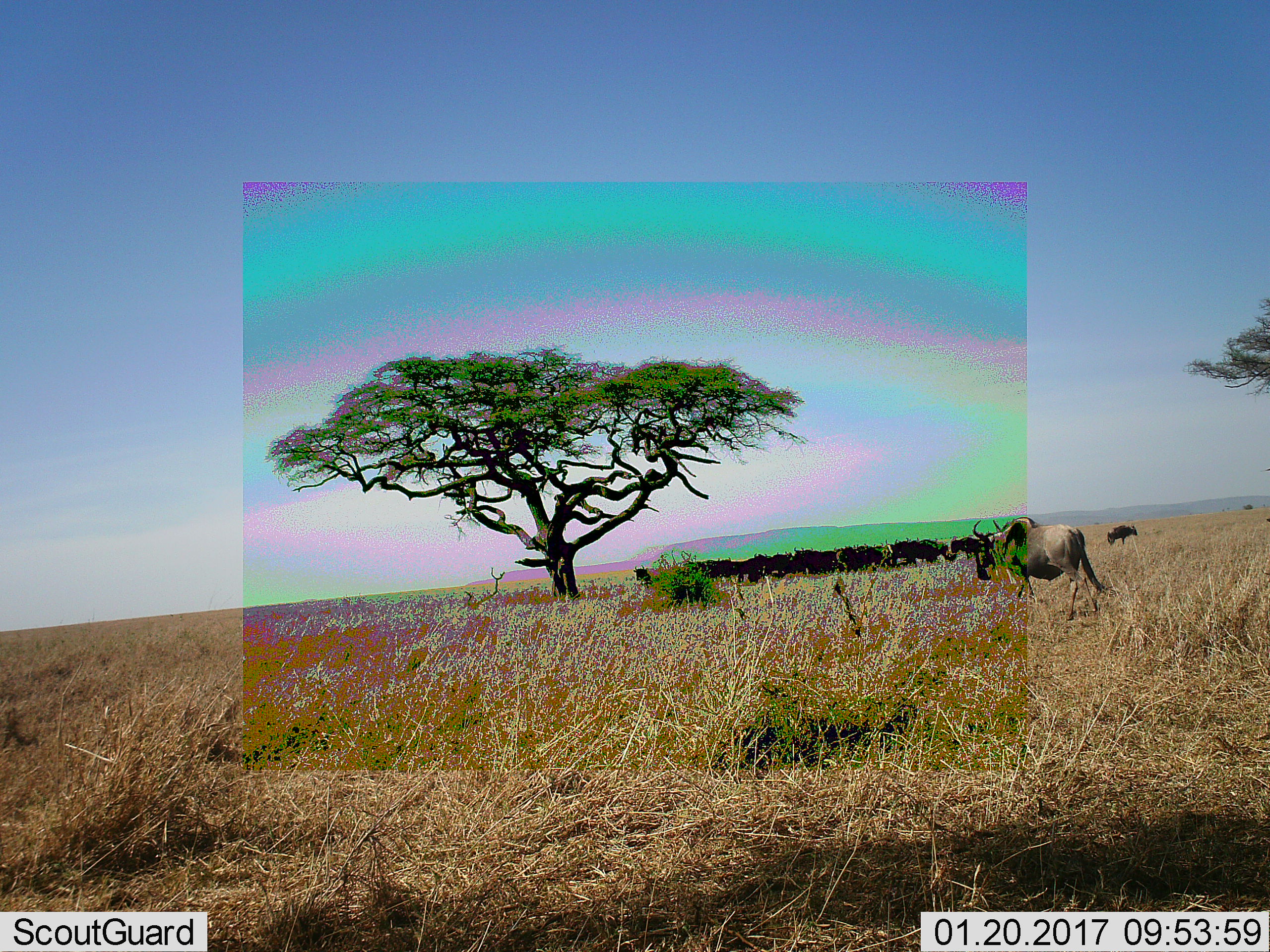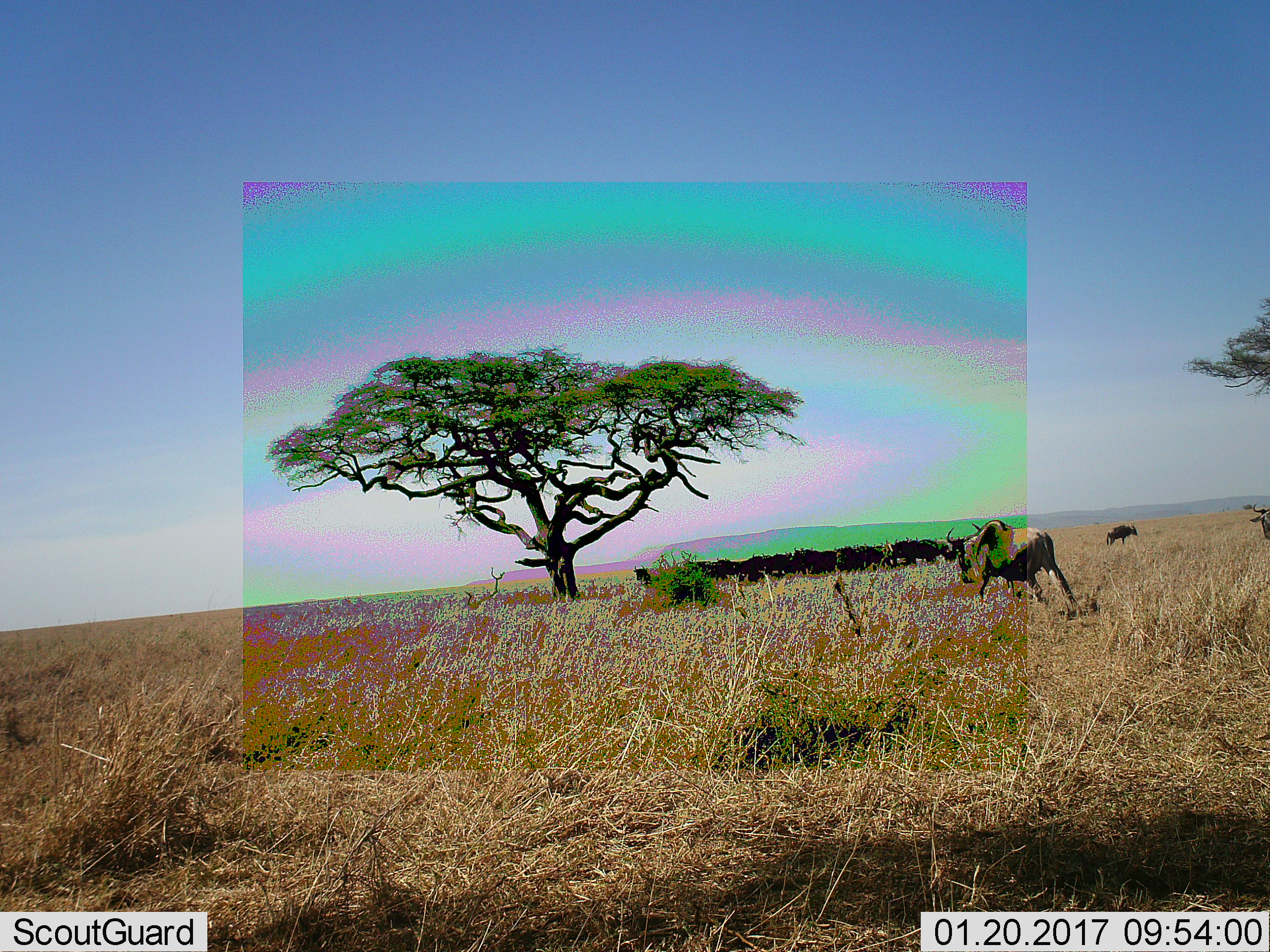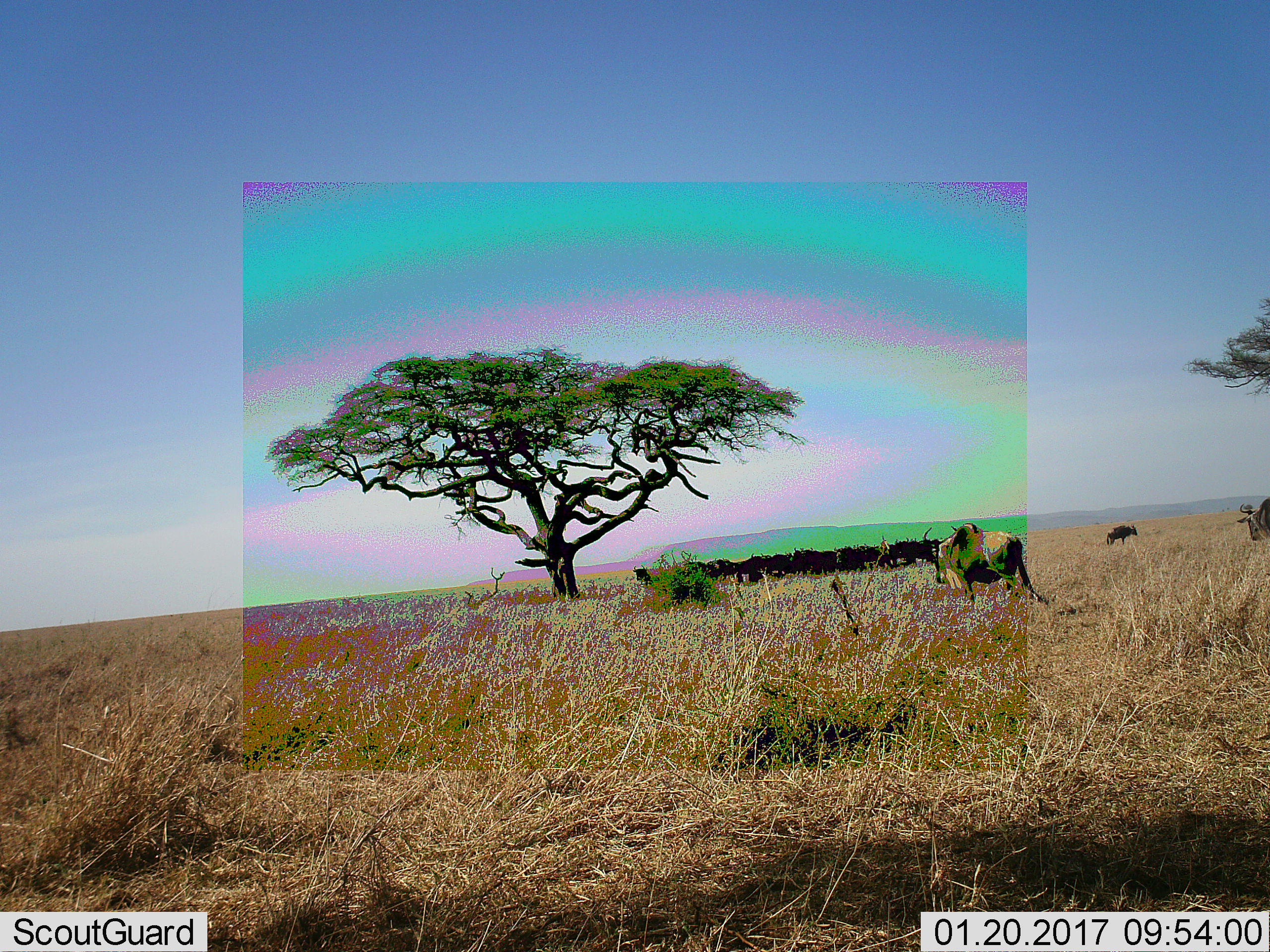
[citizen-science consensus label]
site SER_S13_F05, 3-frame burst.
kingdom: Animalia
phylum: Chordata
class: Mammalia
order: Artiodactyla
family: Bovidae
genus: Connochaetes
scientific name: Connochaetes taurinus taurinus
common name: blue wildebeest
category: wildebeestblue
Wildebeestblue (blue wildebeest) (Connochaetes taurinus taurinus), count 11-50. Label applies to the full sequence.